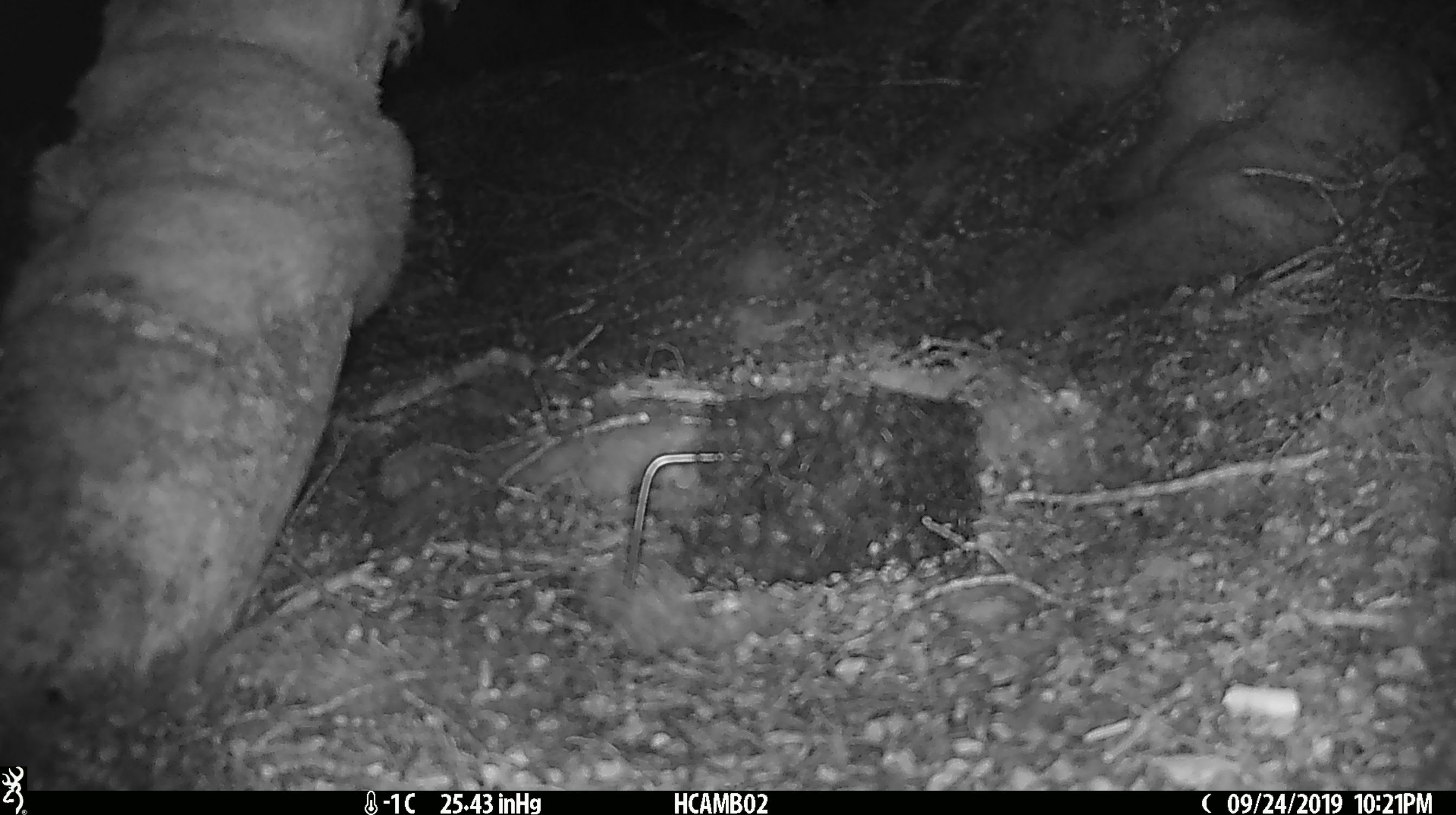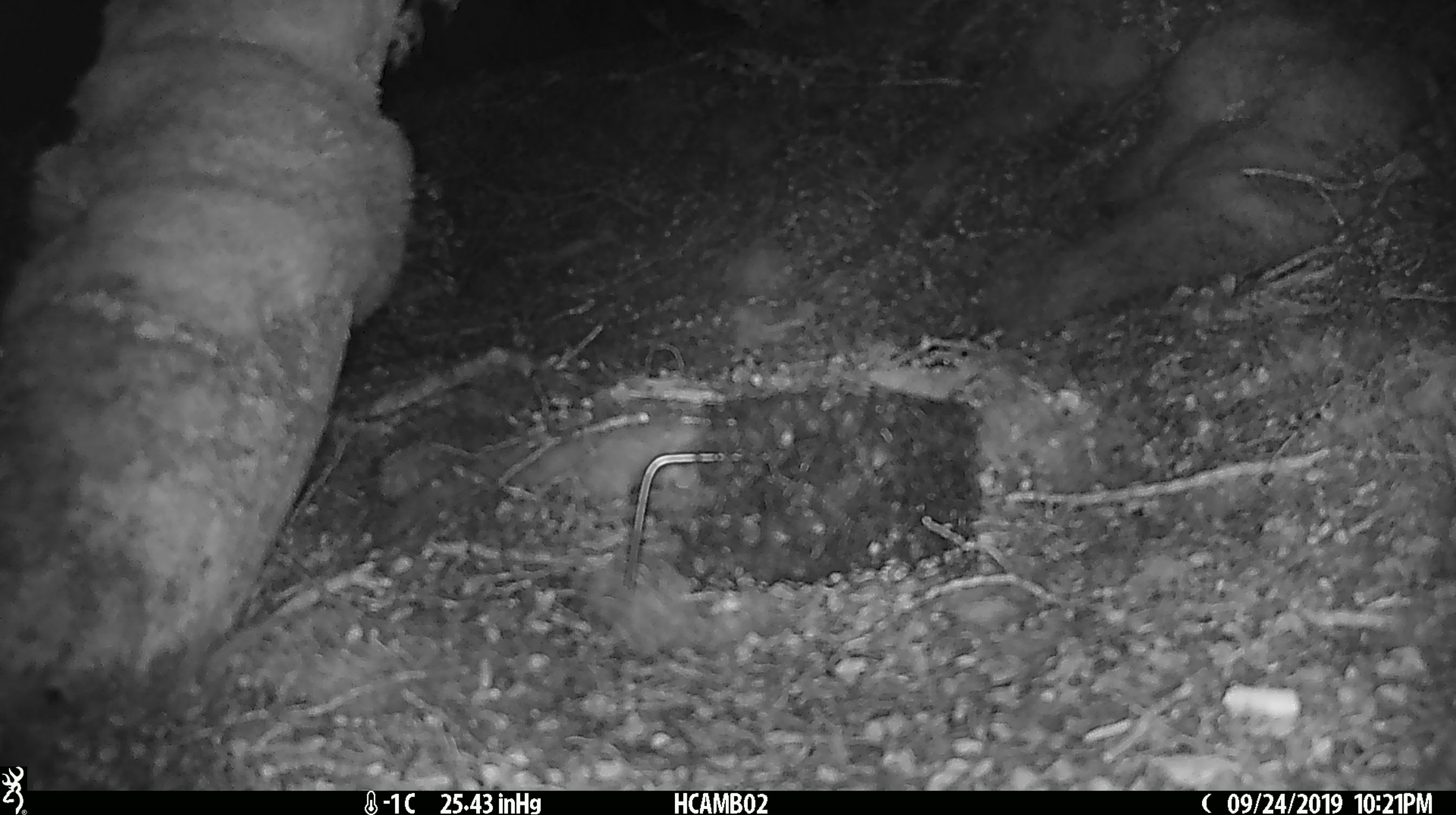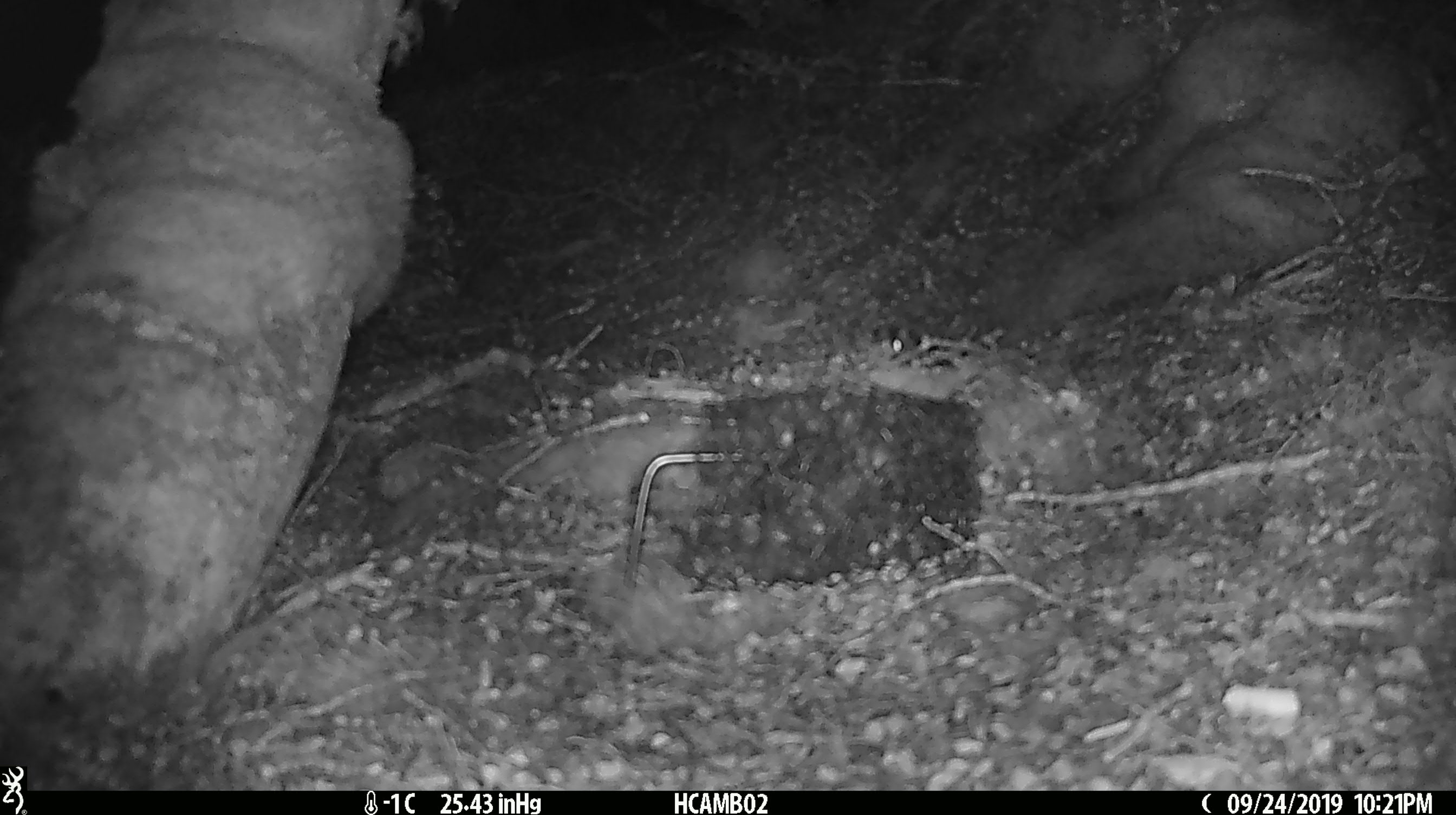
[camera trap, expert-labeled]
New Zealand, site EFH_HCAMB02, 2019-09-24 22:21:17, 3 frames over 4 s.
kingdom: Animalia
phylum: Chordata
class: Mammalia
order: Rodentia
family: Muridae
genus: Mus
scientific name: Mus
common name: mouse